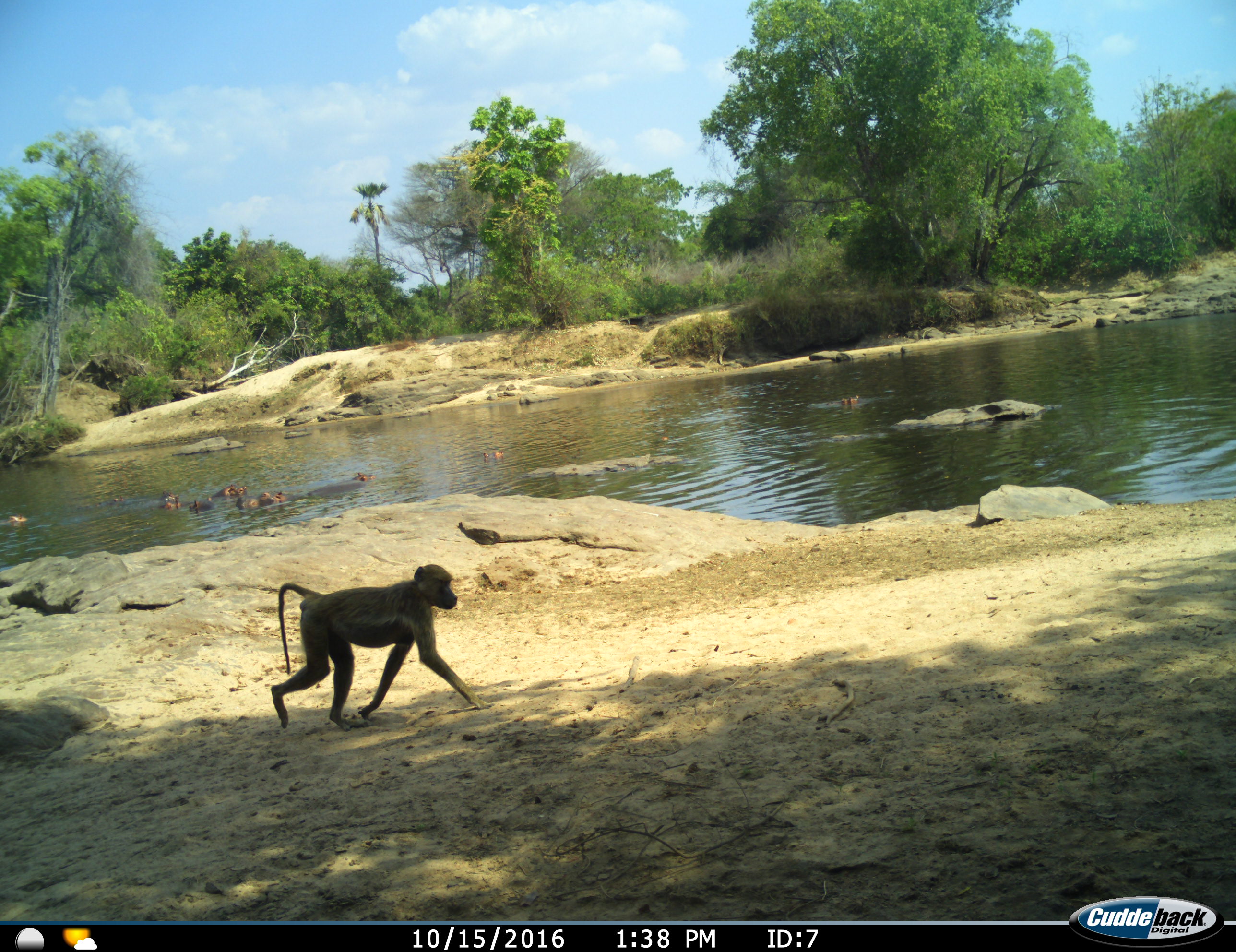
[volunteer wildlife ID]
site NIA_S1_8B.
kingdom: Animalia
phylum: Chordata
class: Mammalia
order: Primates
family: Cercopithecidae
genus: Papio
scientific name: Papio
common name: baboon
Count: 1.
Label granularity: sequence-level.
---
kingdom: Animalia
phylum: Chordata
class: Mammalia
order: Artiodactyla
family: Hippopotamidae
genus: Hippopotamus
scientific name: Hippopotamus amphibius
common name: hippopotamus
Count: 8.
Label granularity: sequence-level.